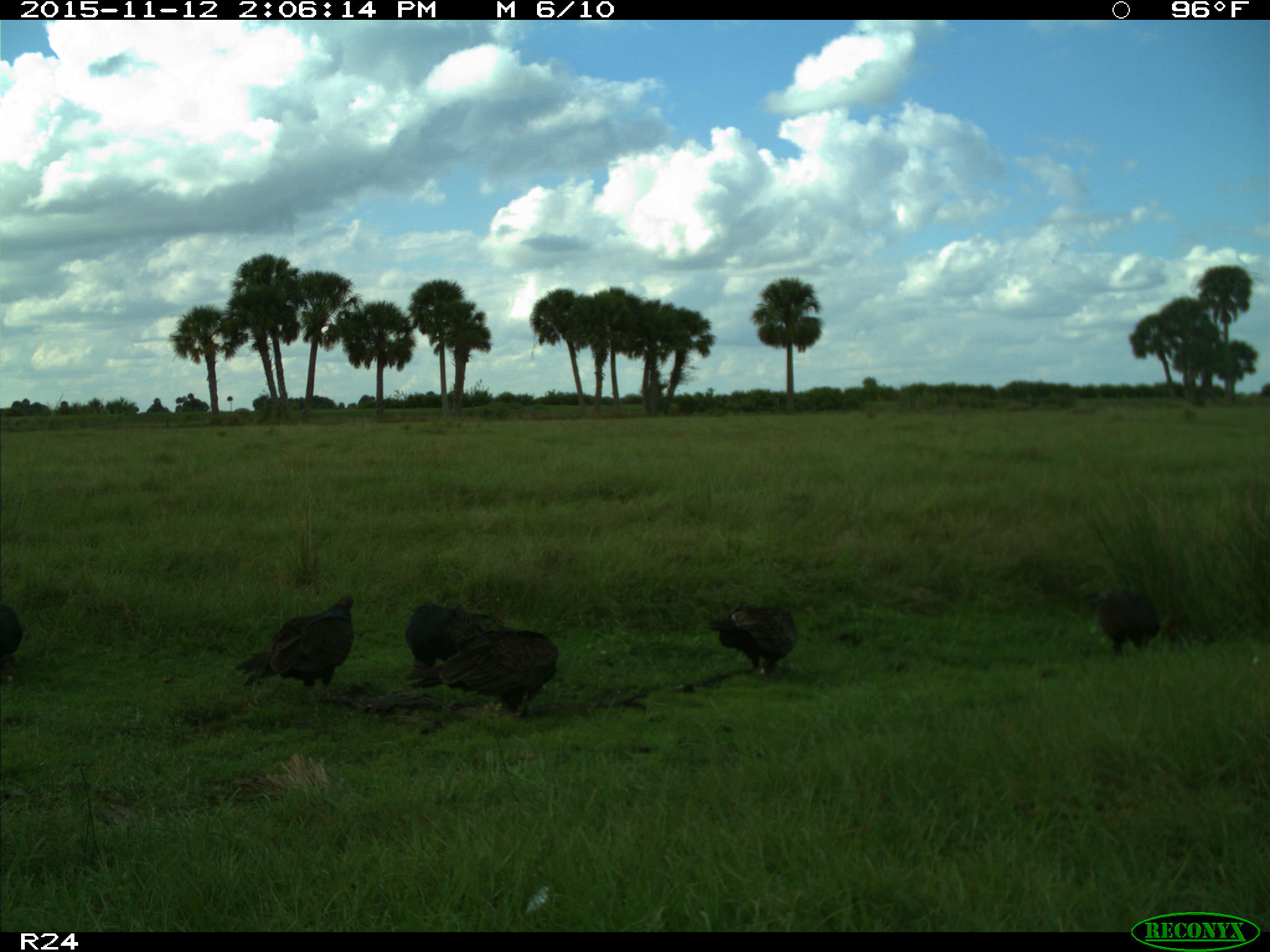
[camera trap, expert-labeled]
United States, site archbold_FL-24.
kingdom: Animalia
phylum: Chordata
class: Aves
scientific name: Aves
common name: birds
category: unidentified bird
Unidentified bird (birds) (Aves).